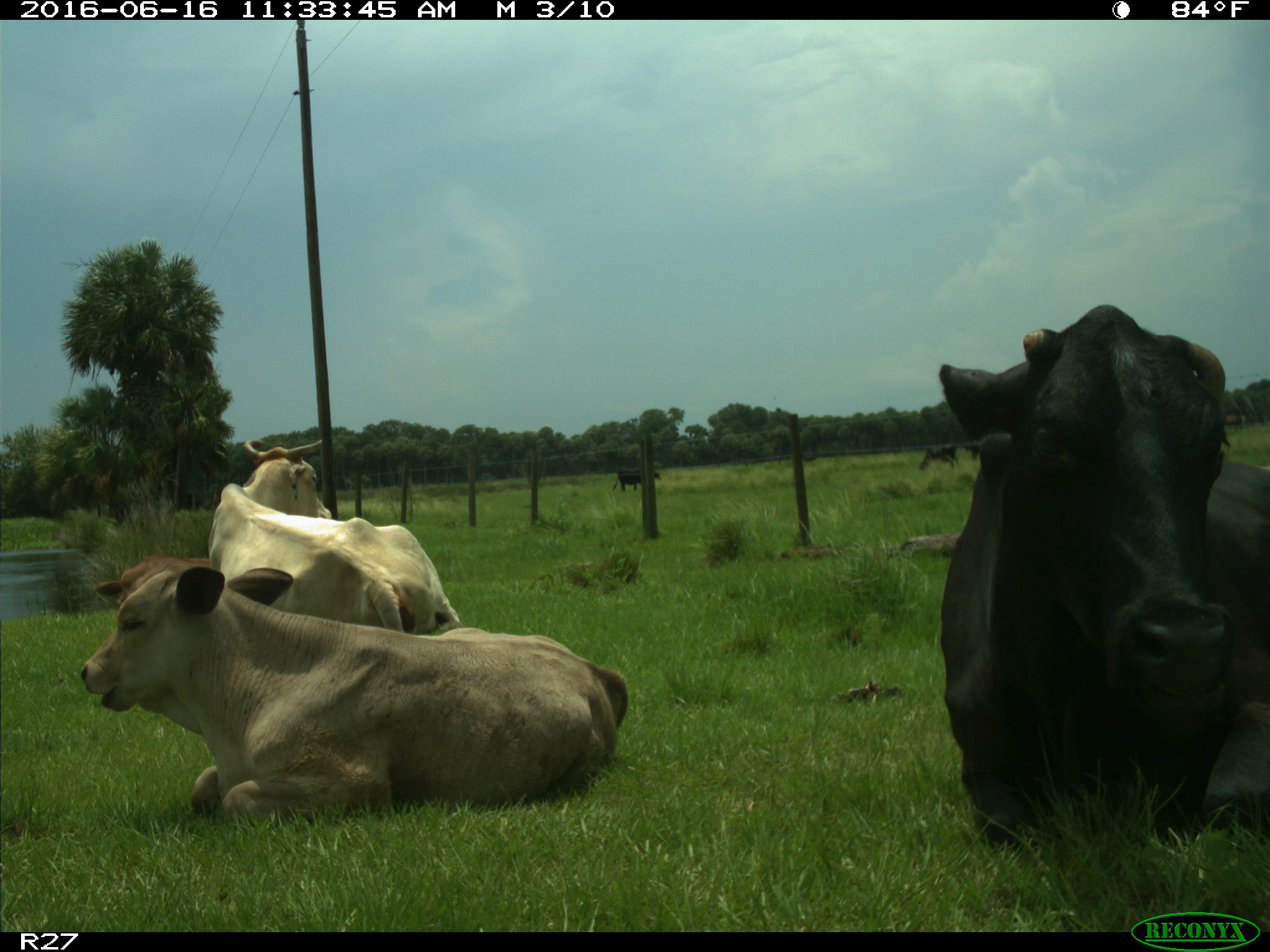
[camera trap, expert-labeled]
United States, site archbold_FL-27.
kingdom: Animalia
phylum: Chordata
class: Mammalia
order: Artiodactyla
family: Bovidae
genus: Bos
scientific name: Bos taurus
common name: domestic cow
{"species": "Bos taurus (domestic cow)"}